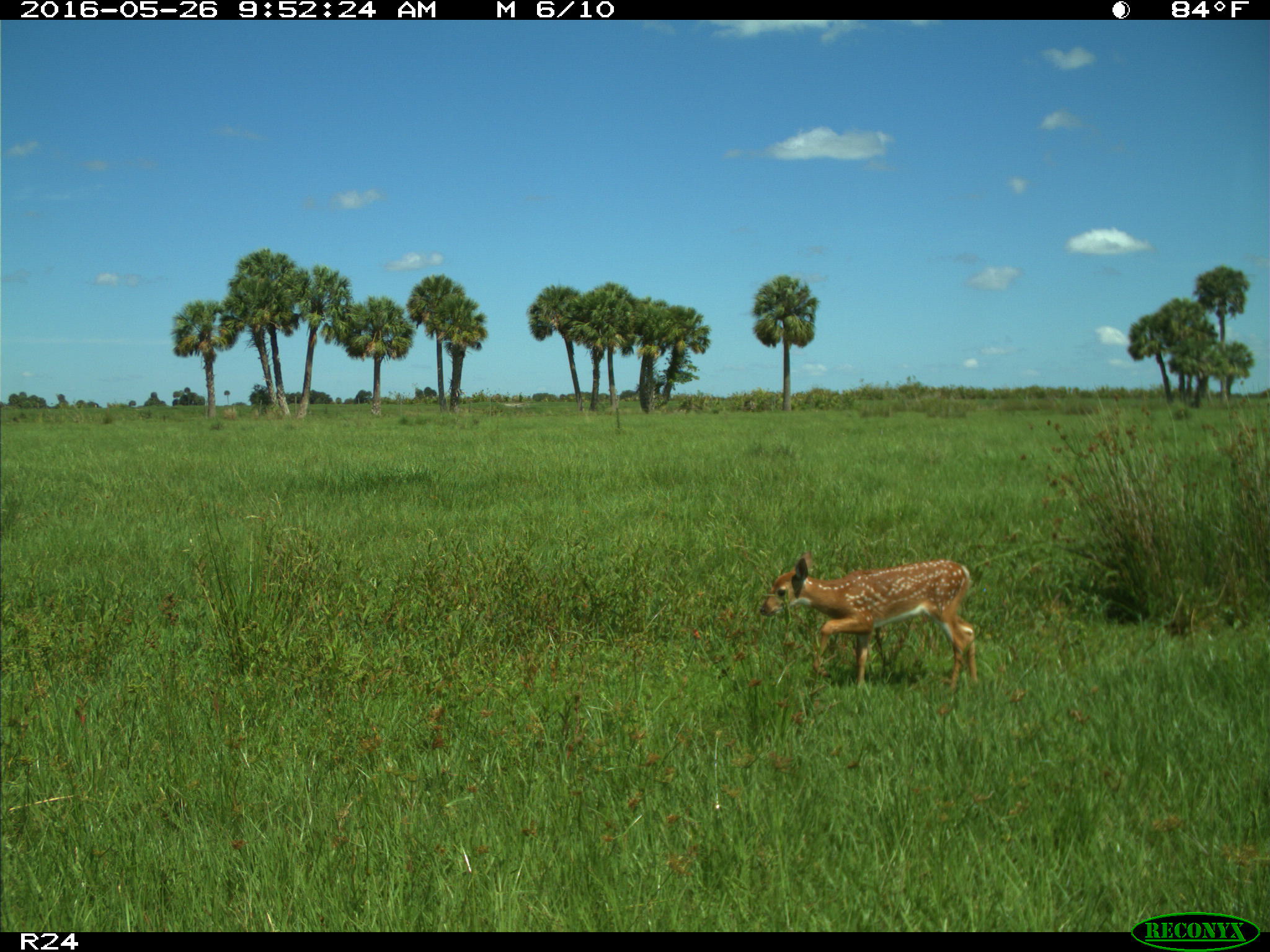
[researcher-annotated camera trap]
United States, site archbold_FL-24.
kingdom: Animalia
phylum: Chordata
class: Mammalia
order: Artiodactyla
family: Cervidae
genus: Odocoileus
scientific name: Odocoileus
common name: deer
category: unidentified deer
Unidentified deer (deer) (Odocoileus).